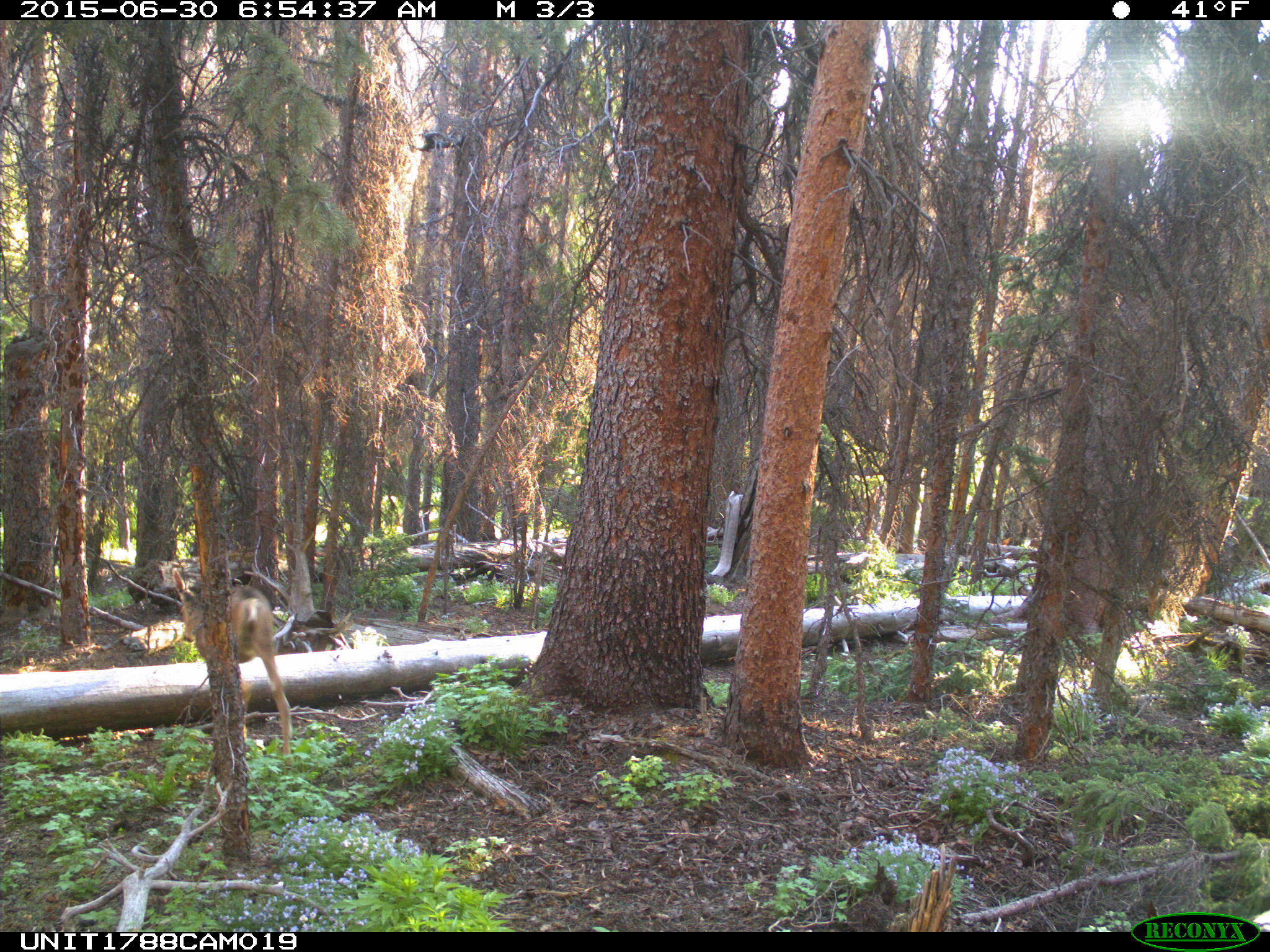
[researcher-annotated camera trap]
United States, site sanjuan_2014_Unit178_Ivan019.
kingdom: Animalia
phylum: Chordata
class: Mammalia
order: Artiodactyla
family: Cervidae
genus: Odocoileus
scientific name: Odocoileus hemionus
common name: mule deer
Odocoileus hemionus (mule deer).